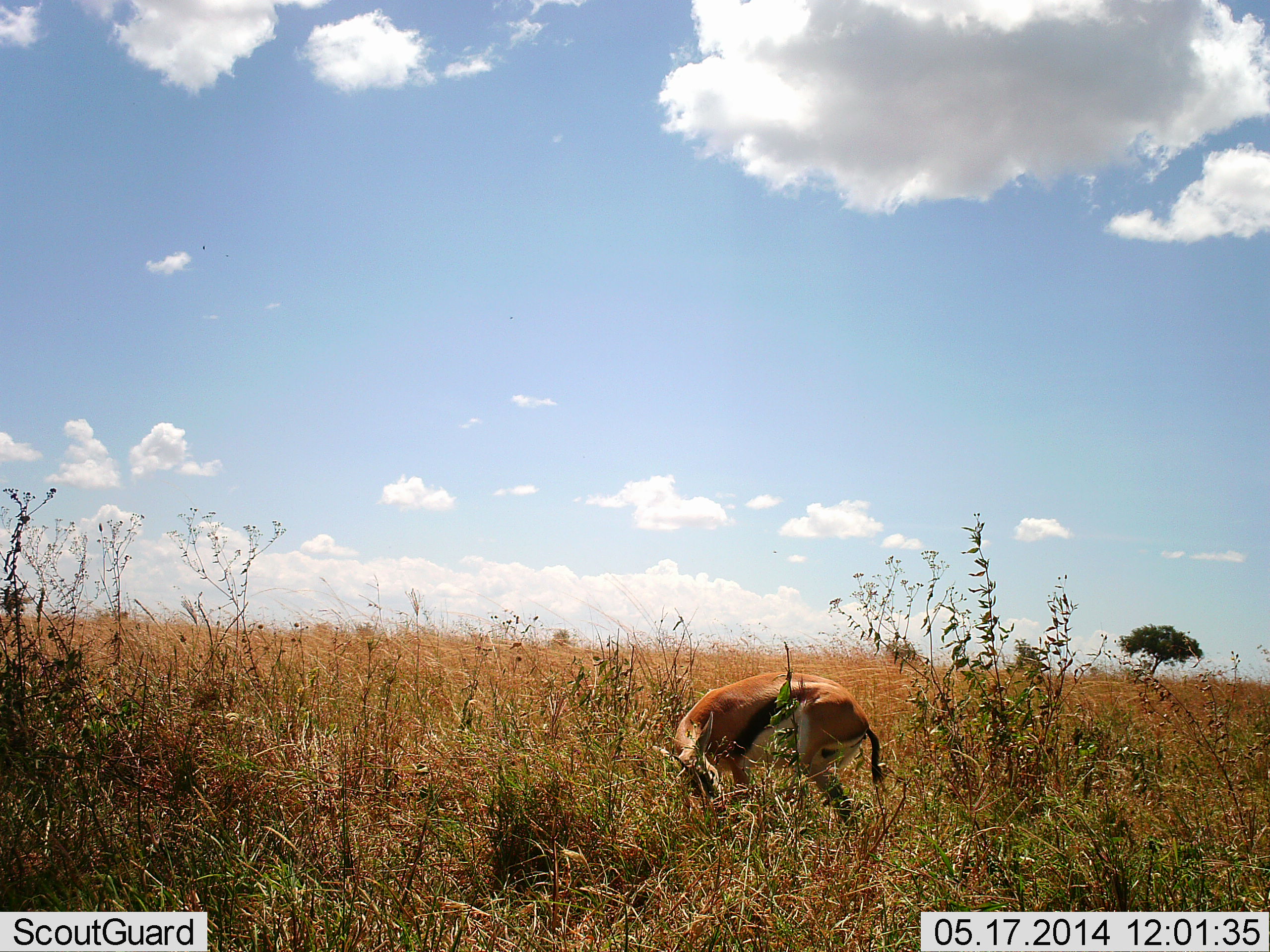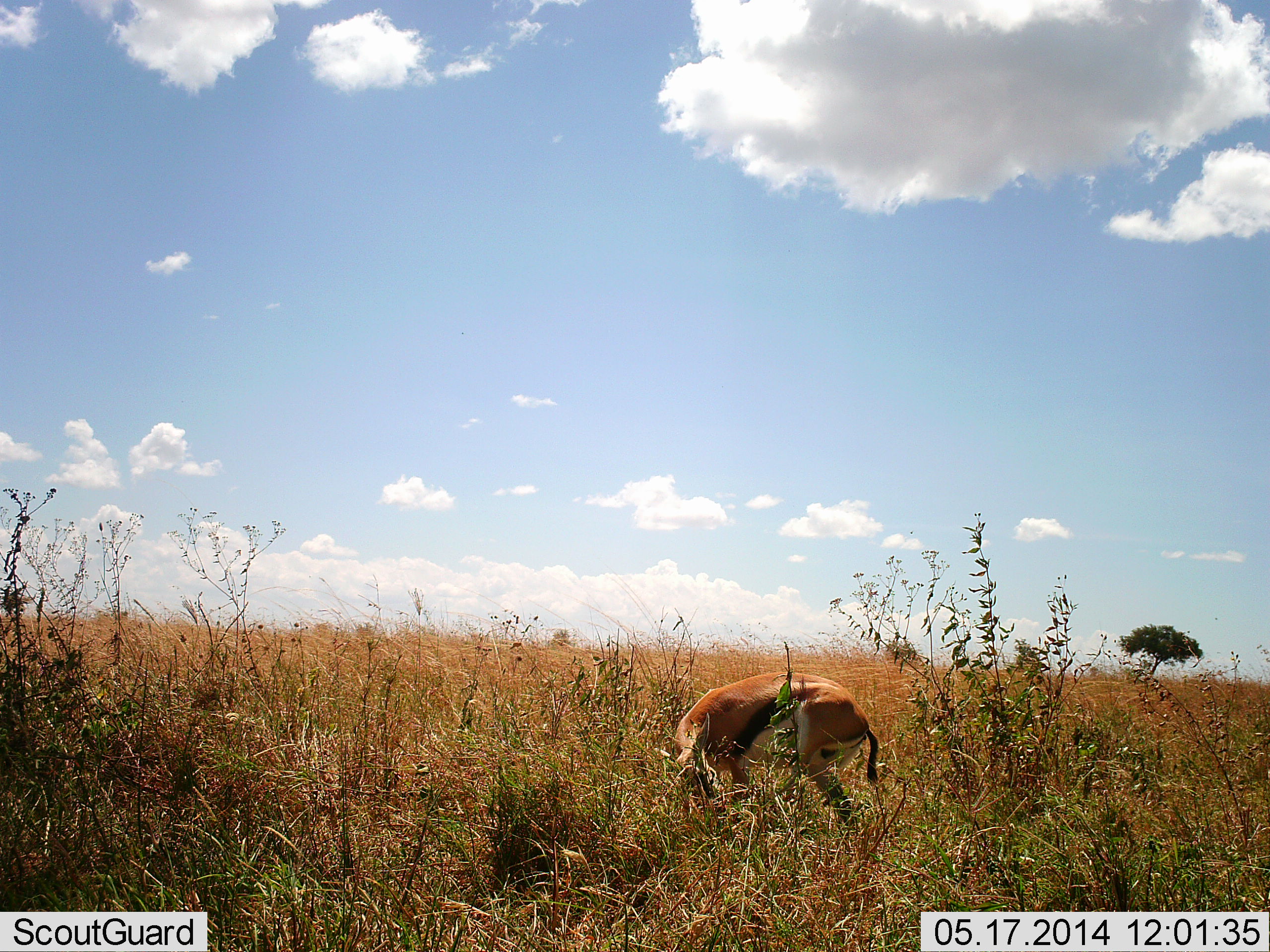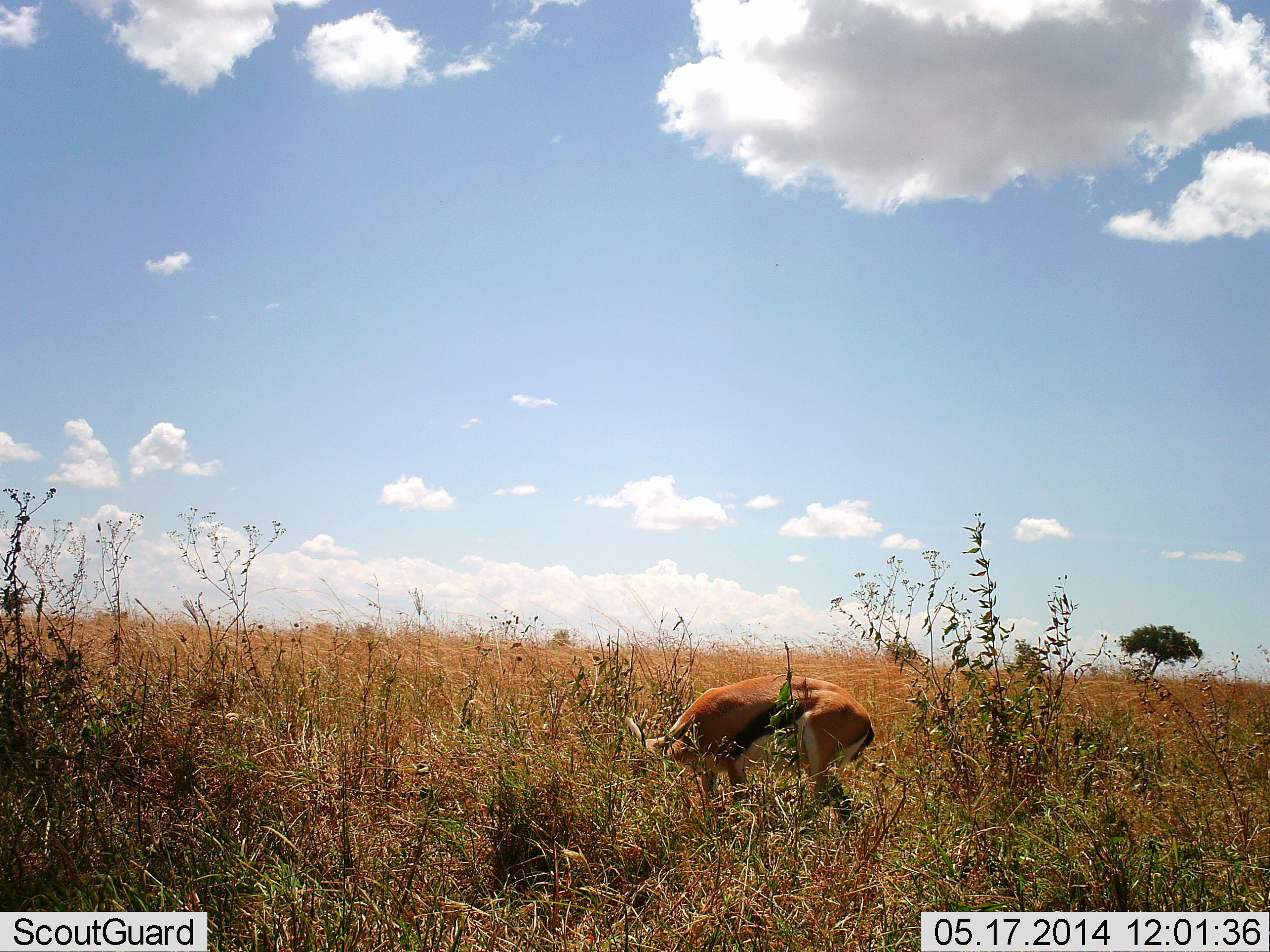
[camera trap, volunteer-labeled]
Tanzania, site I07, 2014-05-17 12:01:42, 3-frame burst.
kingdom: Animalia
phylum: Chordata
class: Mammalia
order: Artiodactyla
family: Bovidae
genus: Eudorcas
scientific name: Eudorcas thomsonii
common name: thomson's gazelle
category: gazellethomsons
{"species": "gazellethomsons (thomson's gazelle) (Eudorcas thomsonii)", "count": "1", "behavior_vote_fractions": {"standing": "100%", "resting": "0%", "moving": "0%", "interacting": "0%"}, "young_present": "0%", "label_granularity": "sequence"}